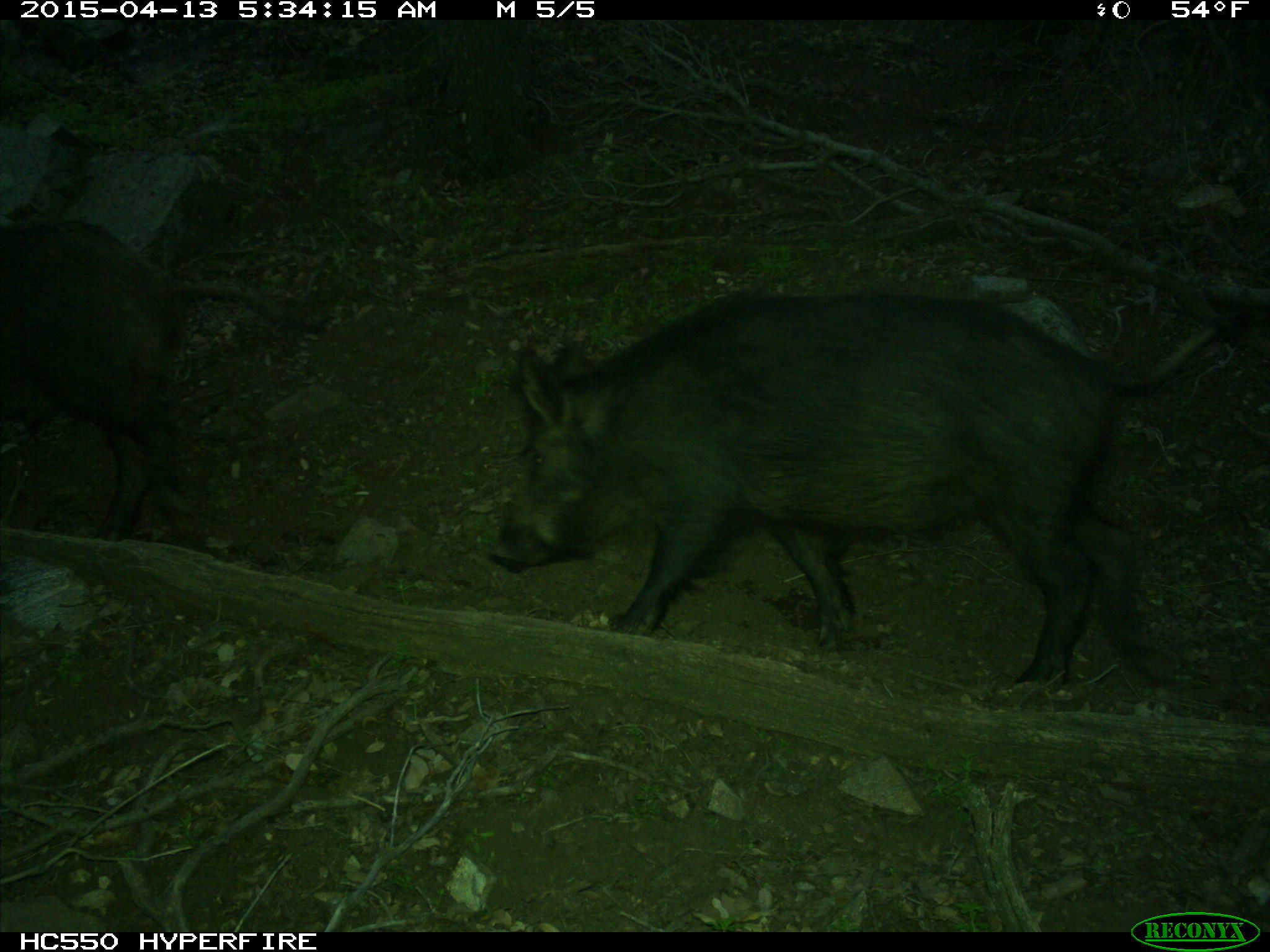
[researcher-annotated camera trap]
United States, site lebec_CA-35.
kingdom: Animalia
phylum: Chordata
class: Mammalia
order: Artiodactyla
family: Suidae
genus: Sus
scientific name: Sus scrofa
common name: wild boar